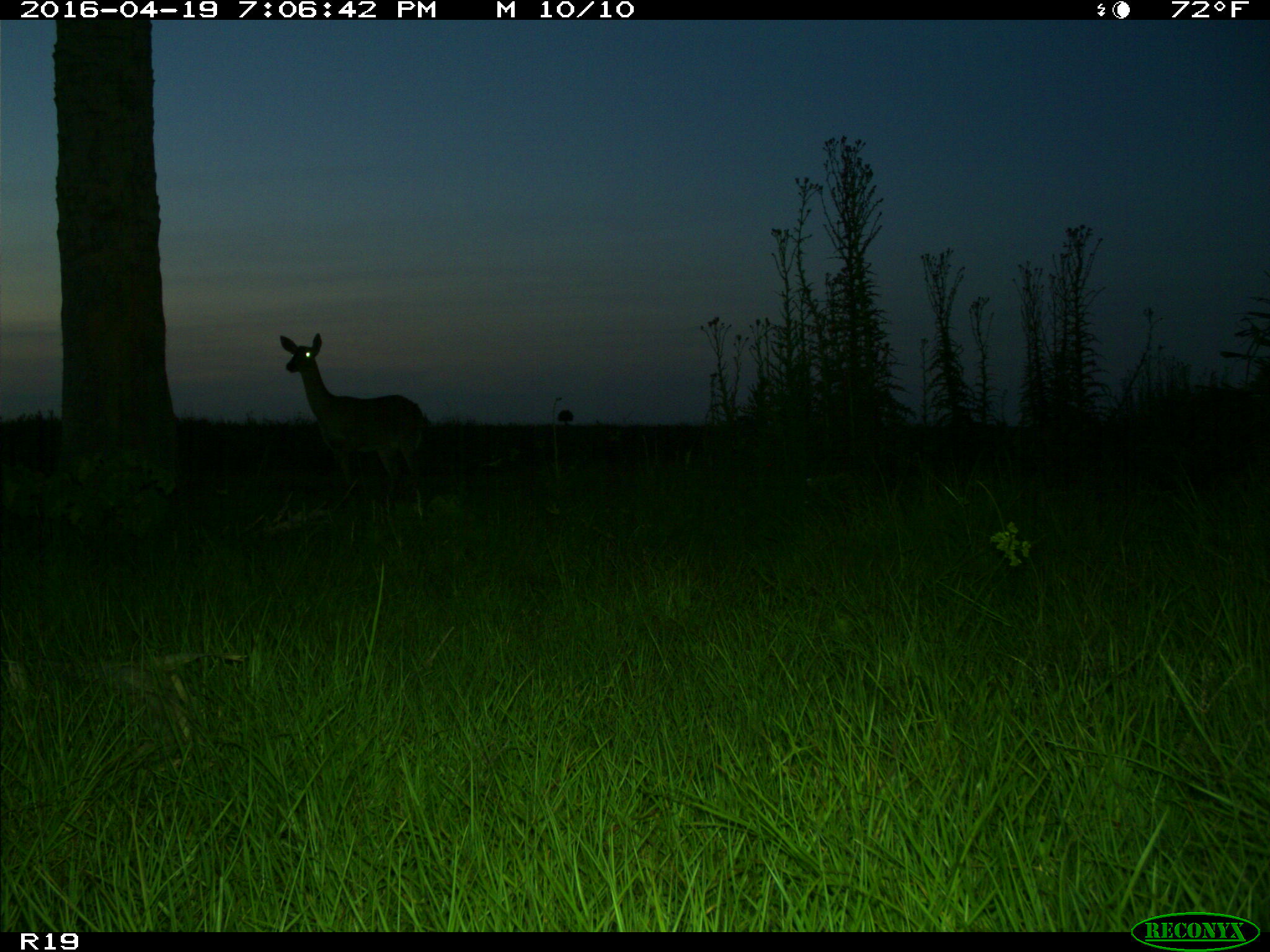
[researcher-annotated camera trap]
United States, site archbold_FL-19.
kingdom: Animalia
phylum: Chordata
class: Mammalia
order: Artiodactyla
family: Cervidae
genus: Odocoileus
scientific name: Odocoileus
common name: deer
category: unidentified deer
Unidentified deer (deer) (Odocoileus).